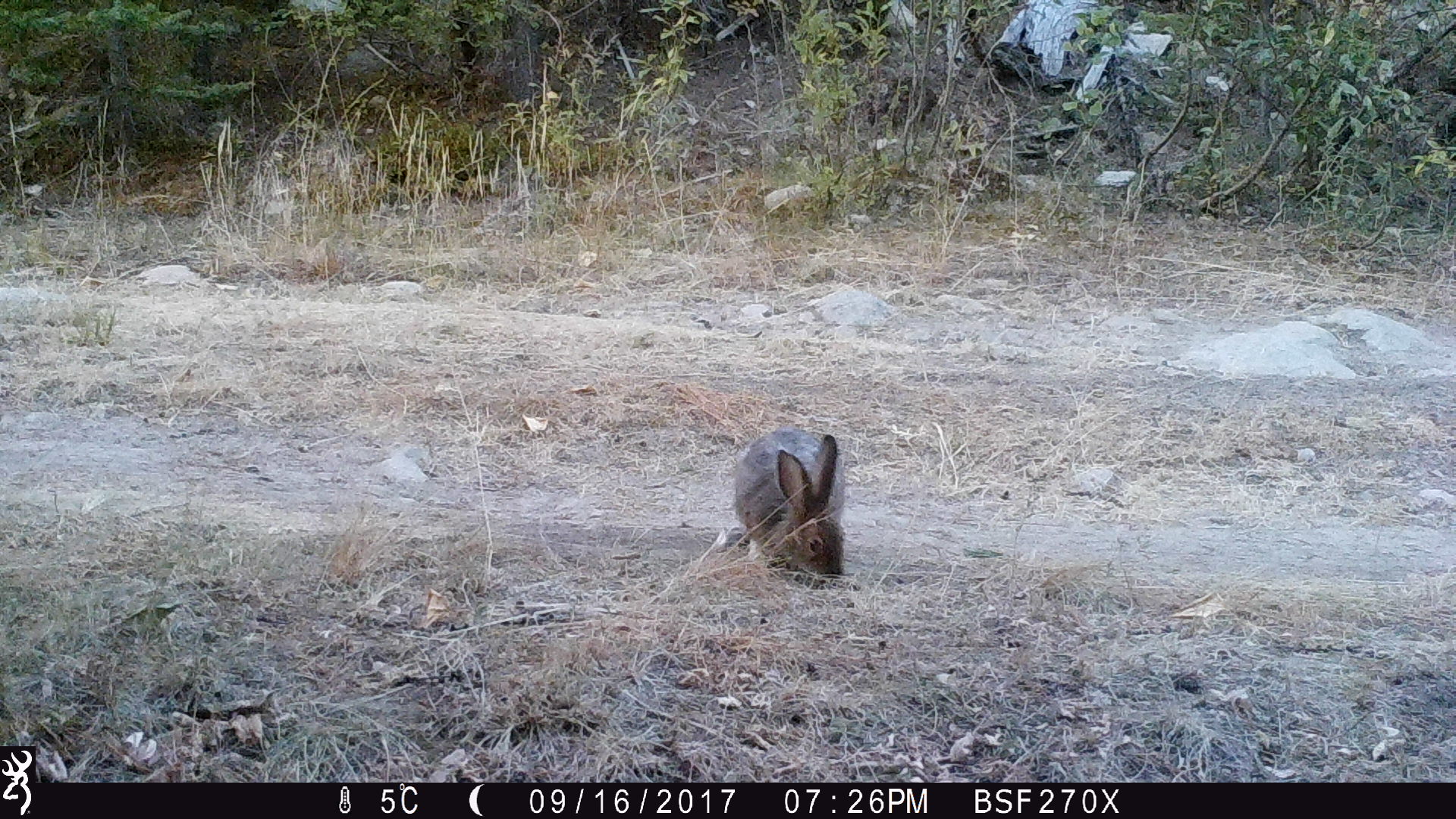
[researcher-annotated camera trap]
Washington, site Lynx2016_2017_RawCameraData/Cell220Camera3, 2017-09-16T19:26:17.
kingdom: Animalia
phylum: Chordata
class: Mammalia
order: Lagomorpha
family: Leporidae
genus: Lepus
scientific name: Lepus americanus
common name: snowshoe hare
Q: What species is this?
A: Lepus americanus (snowshoe hare).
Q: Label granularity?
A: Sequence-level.